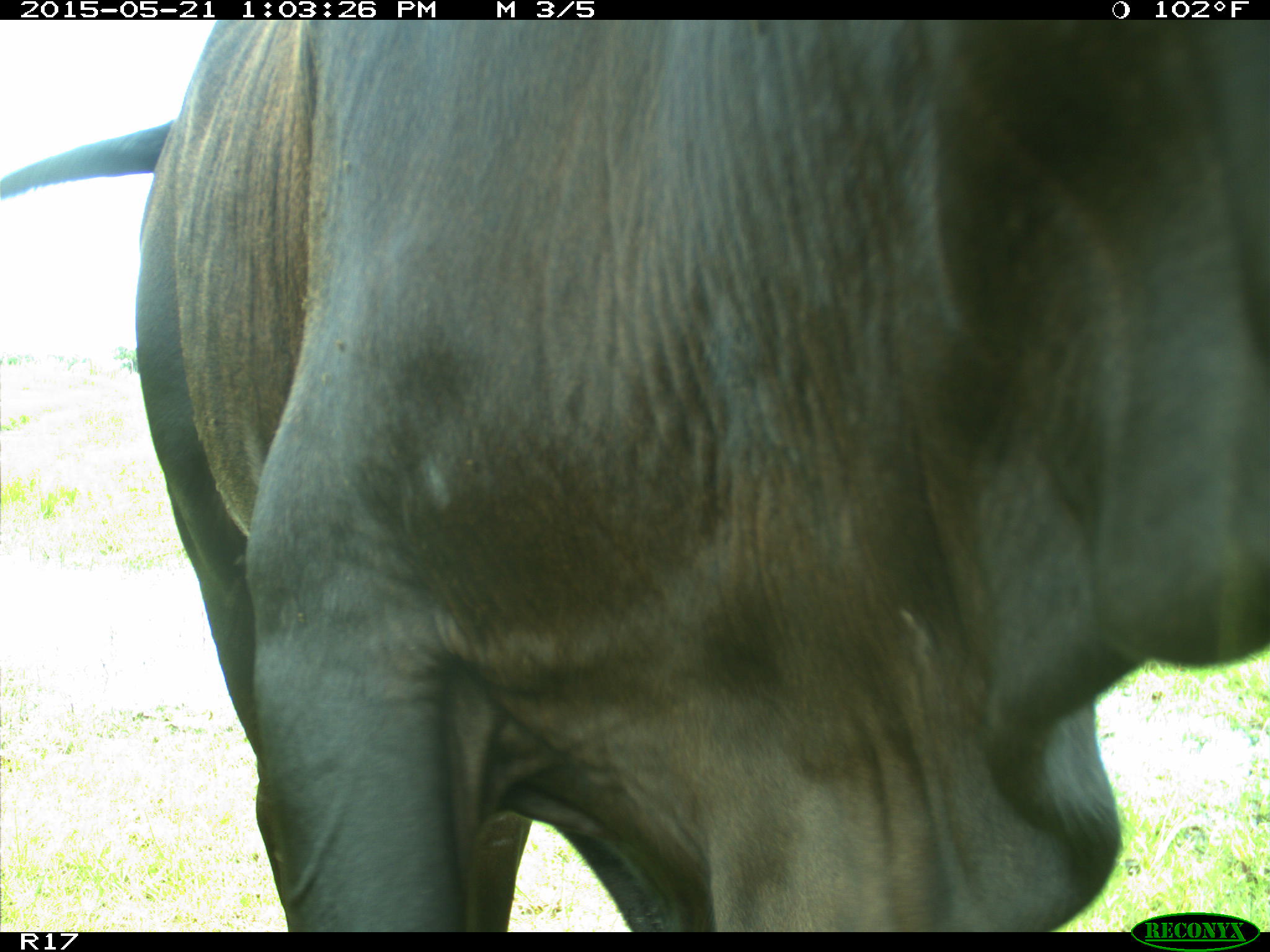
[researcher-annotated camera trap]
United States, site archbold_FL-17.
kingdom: Animalia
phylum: Chordata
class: Mammalia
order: Artiodactyla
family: Bovidae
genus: Bos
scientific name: Bos taurus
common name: domestic cow